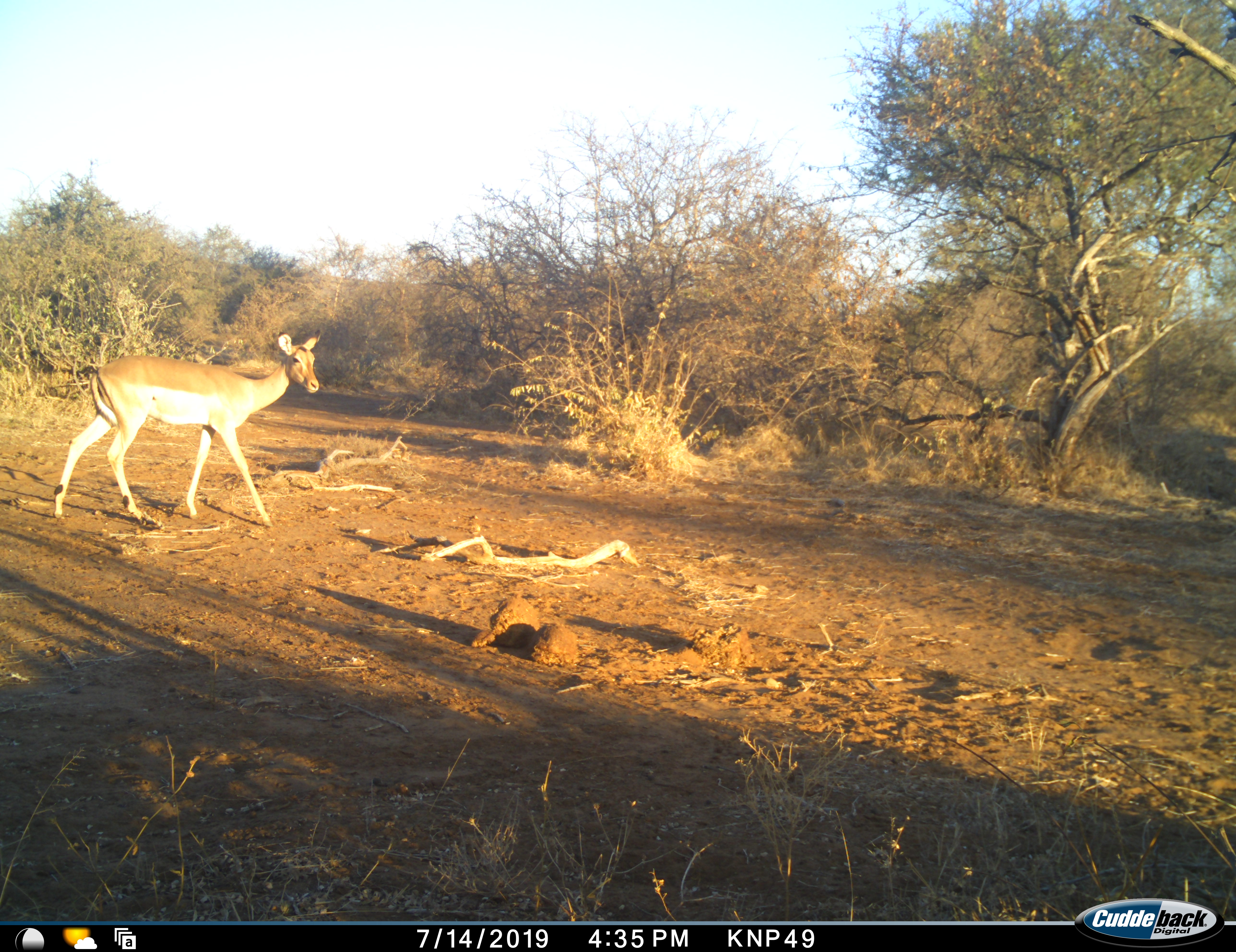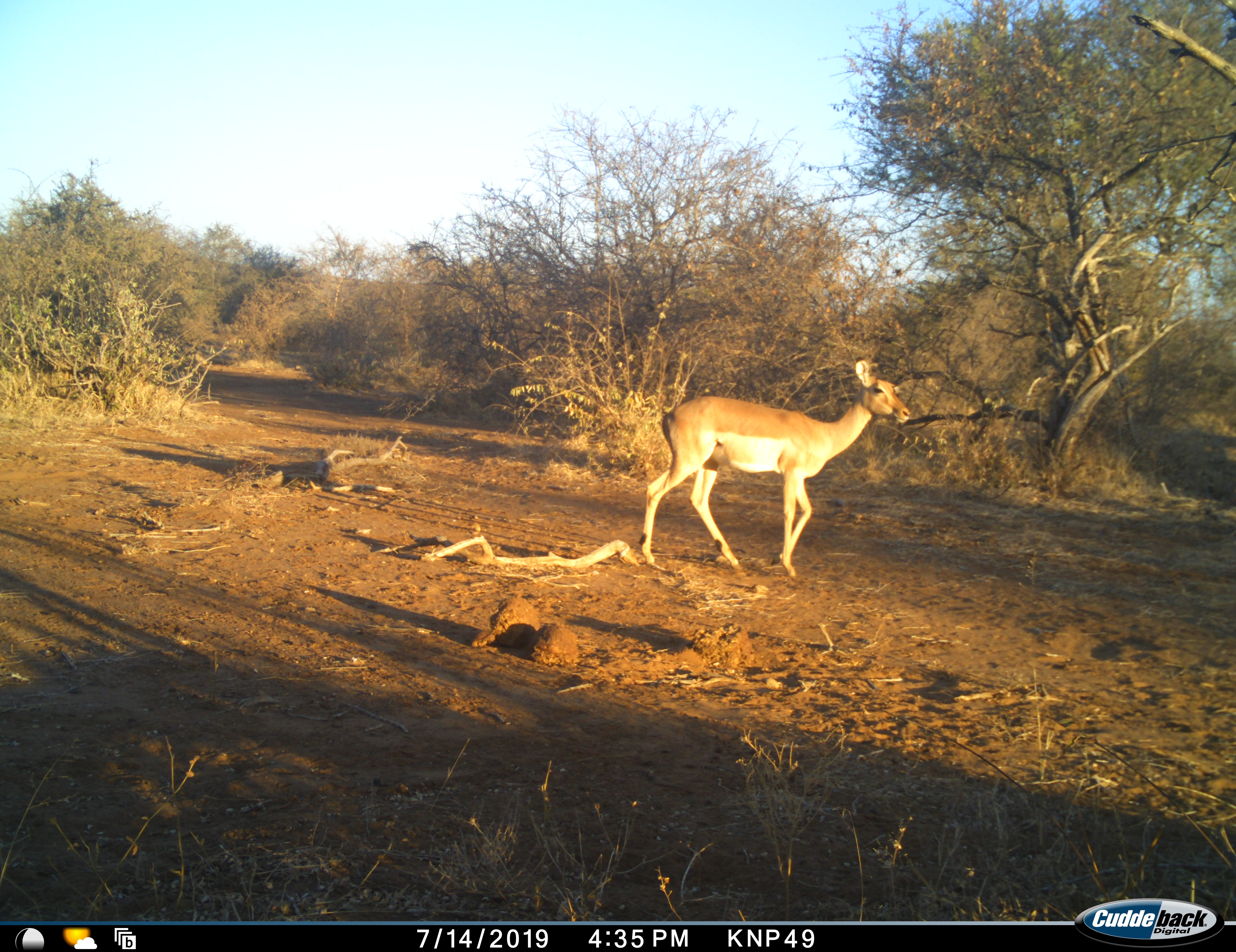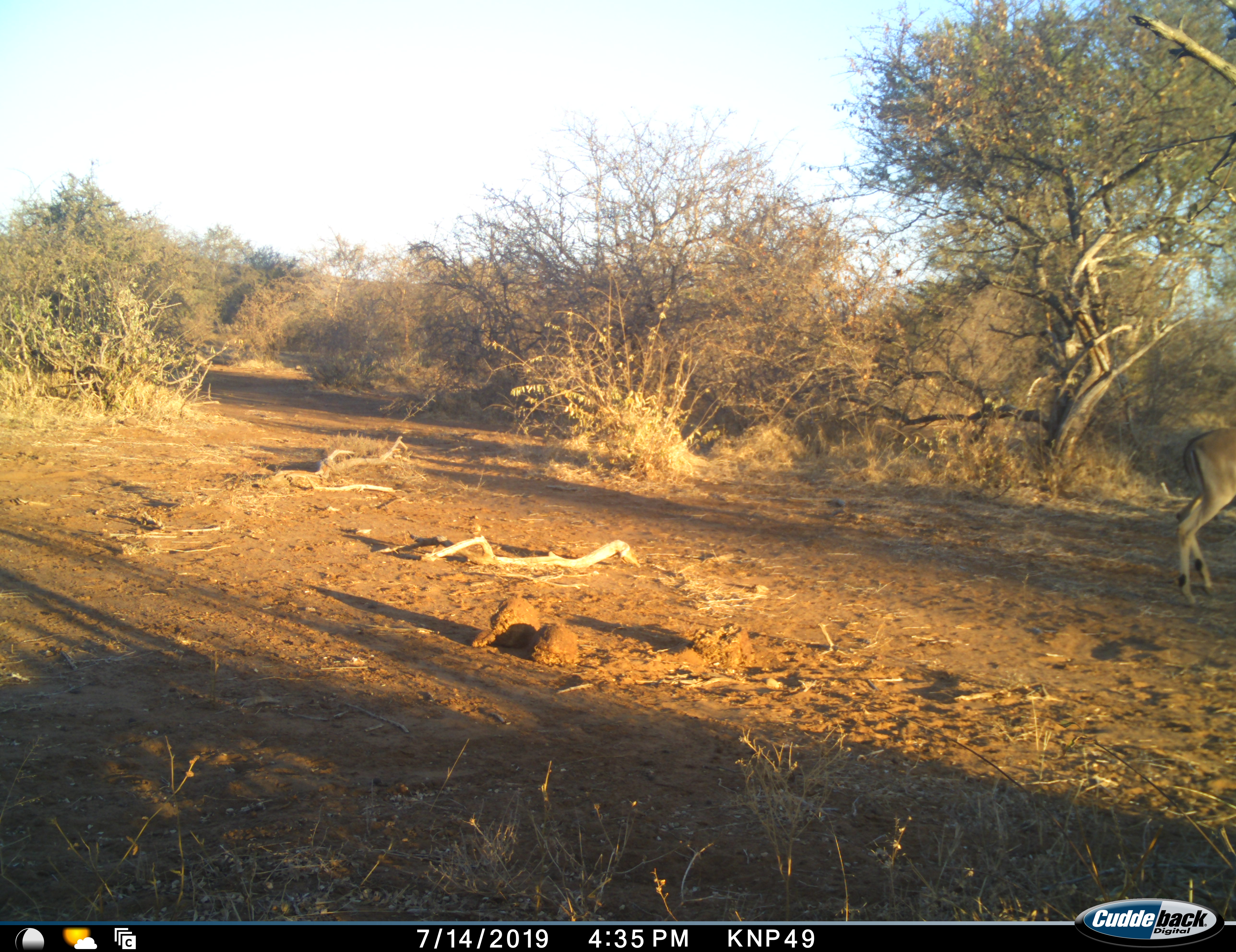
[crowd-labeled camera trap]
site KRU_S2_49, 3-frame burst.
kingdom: Animalia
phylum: Chordata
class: Mammalia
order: Artiodactyla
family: Bovidae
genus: Aepyceros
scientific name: Aepyceros melampus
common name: impala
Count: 1.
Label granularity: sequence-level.